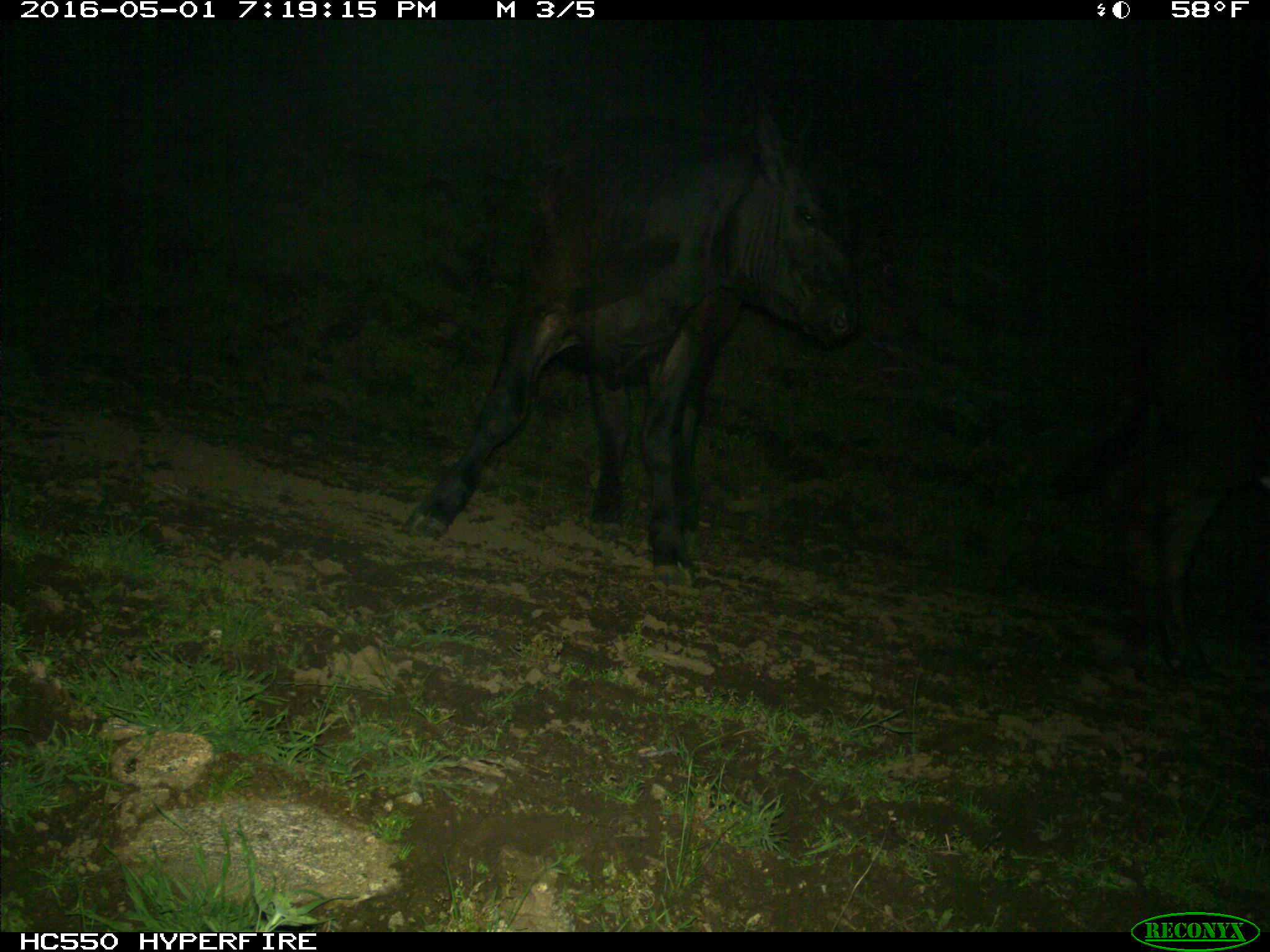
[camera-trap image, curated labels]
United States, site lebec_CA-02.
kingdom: Animalia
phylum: Chordata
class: Mammalia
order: Artiodactyla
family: Bovidae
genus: Bos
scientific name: Bos taurus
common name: domestic cow